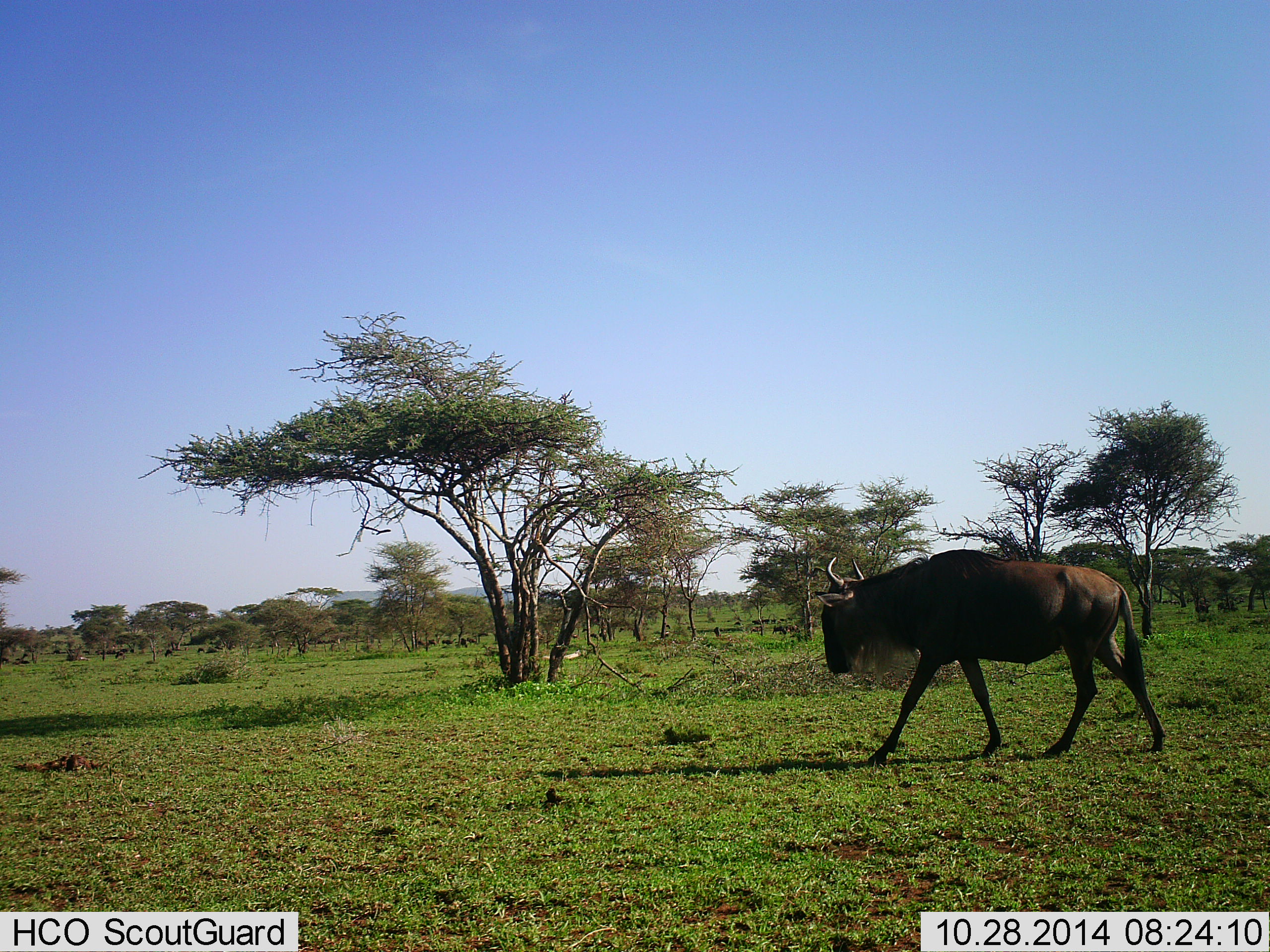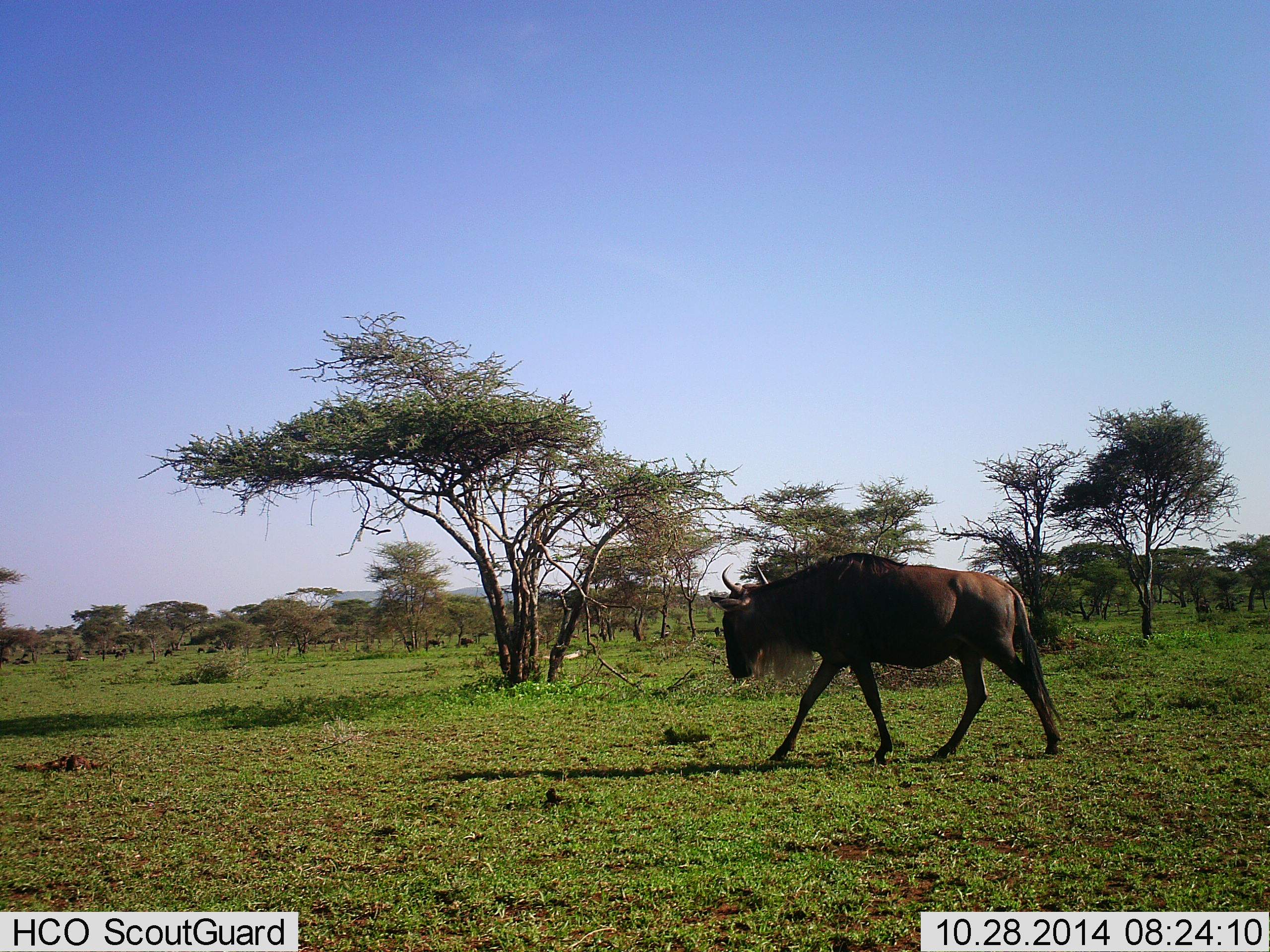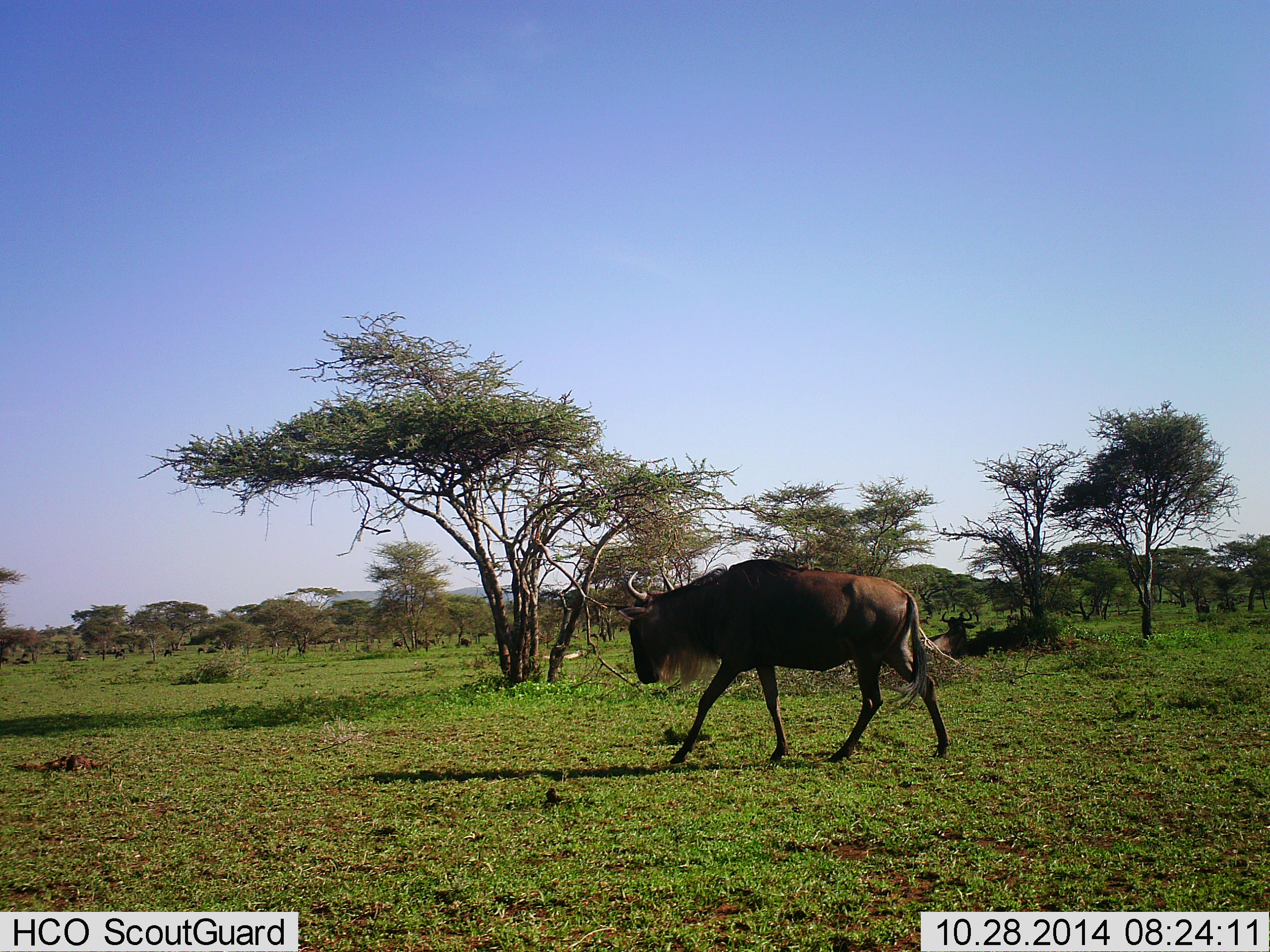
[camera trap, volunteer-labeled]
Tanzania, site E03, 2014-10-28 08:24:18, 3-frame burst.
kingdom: Animalia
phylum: Chordata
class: Mammalia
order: Artiodactyla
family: Bovidae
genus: Connochaetes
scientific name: Connochaetes taurinus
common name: blue wildebeest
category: wildebeest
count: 1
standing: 0%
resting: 10%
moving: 100%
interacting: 0%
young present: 0%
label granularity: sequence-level